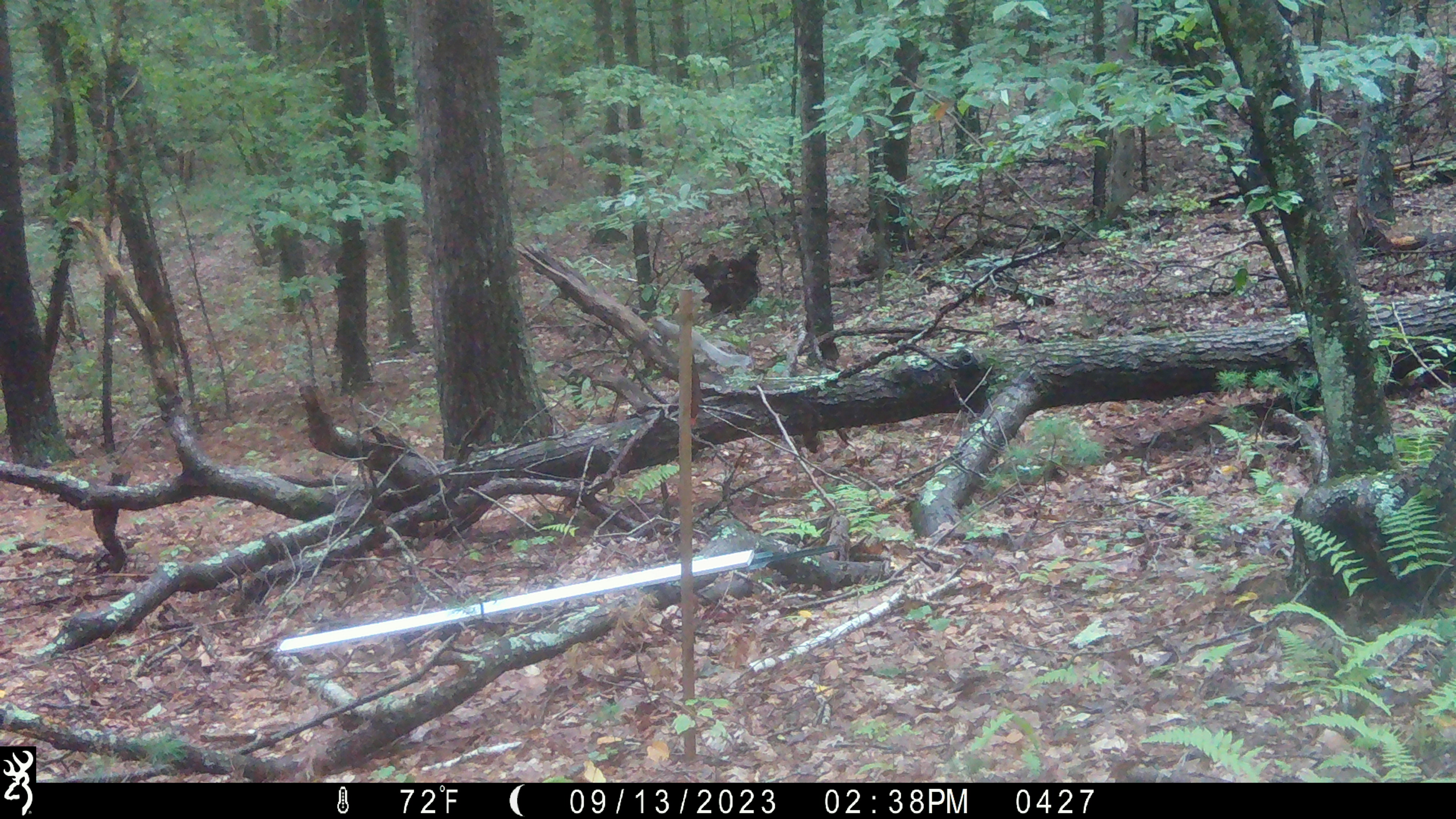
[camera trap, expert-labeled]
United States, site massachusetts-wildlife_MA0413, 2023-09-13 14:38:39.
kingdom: Animalia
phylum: Chordata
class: Mammalia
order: Rodentia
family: Sciuridae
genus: Sciurus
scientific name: Sciurus carolinensis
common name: gray squirrel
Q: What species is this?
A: Gray squirrel (Sciurus carolinensis).